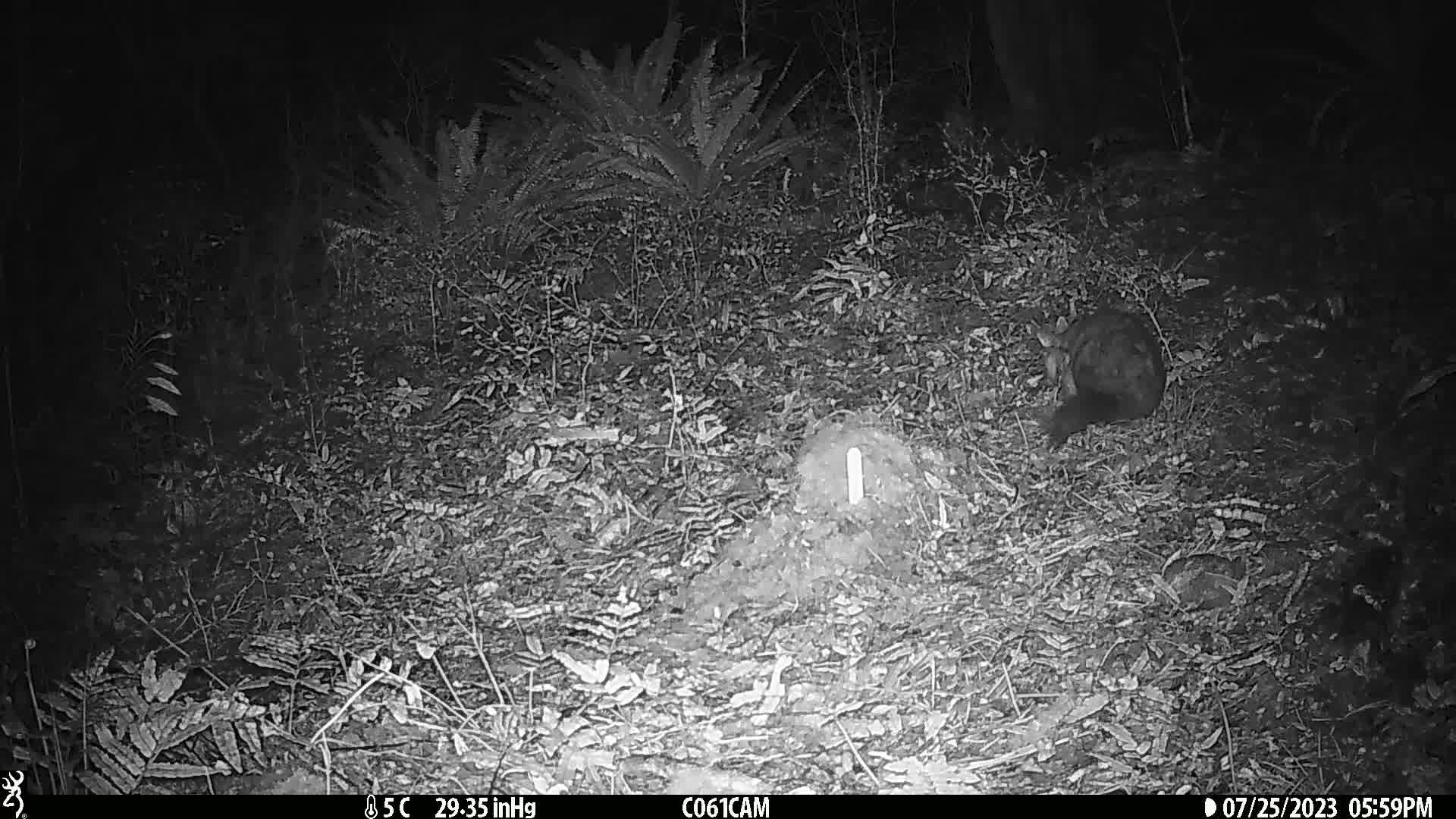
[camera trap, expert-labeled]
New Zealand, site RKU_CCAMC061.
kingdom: Animalia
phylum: Chordata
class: Mammalia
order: Diprotodontia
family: Phalangeridae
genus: Trichosurus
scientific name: Trichosurus vulpecula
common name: common brushtail possum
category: possum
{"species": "possum (common brushtail possum) (Trichosurus vulpecula)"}